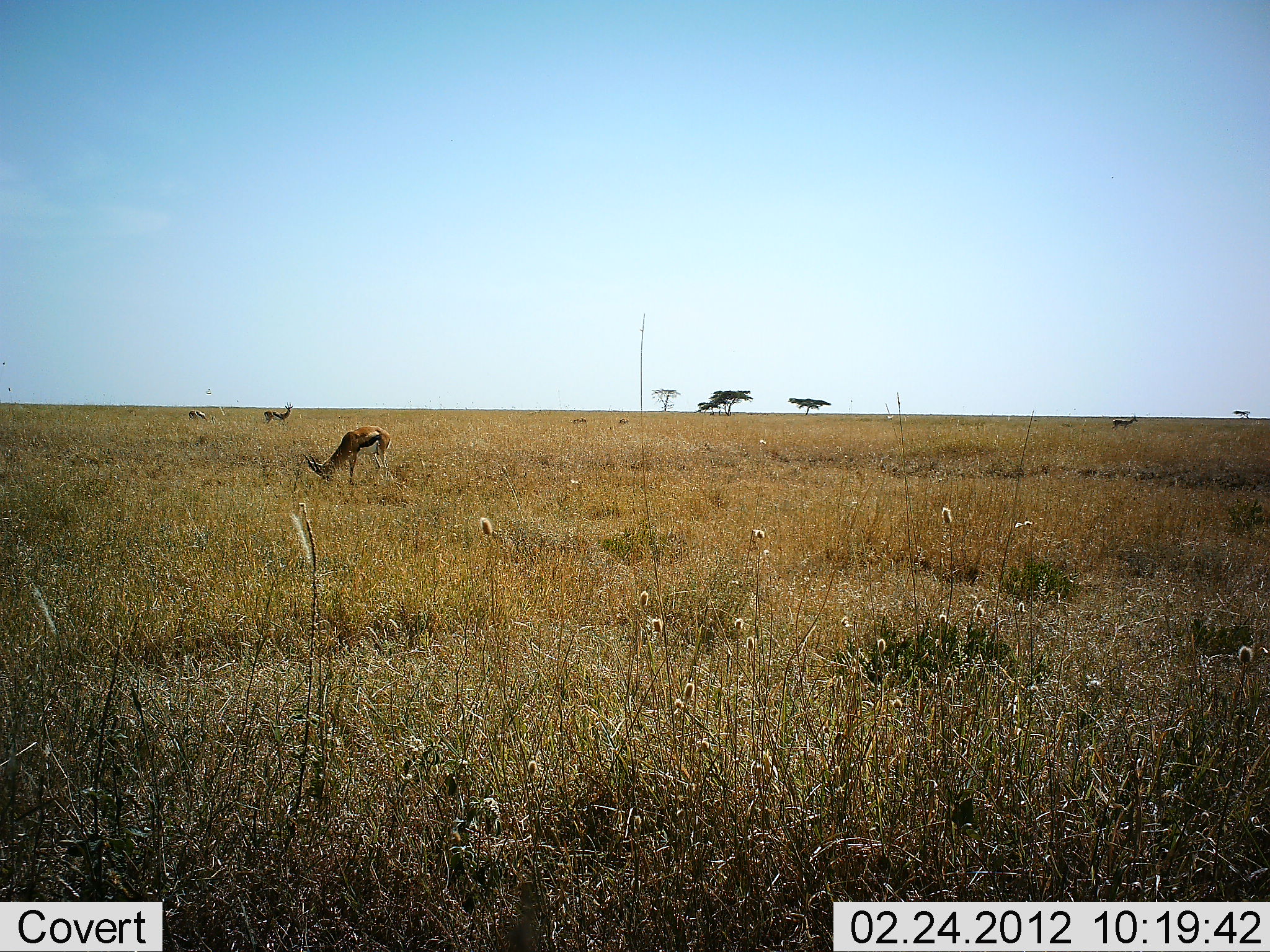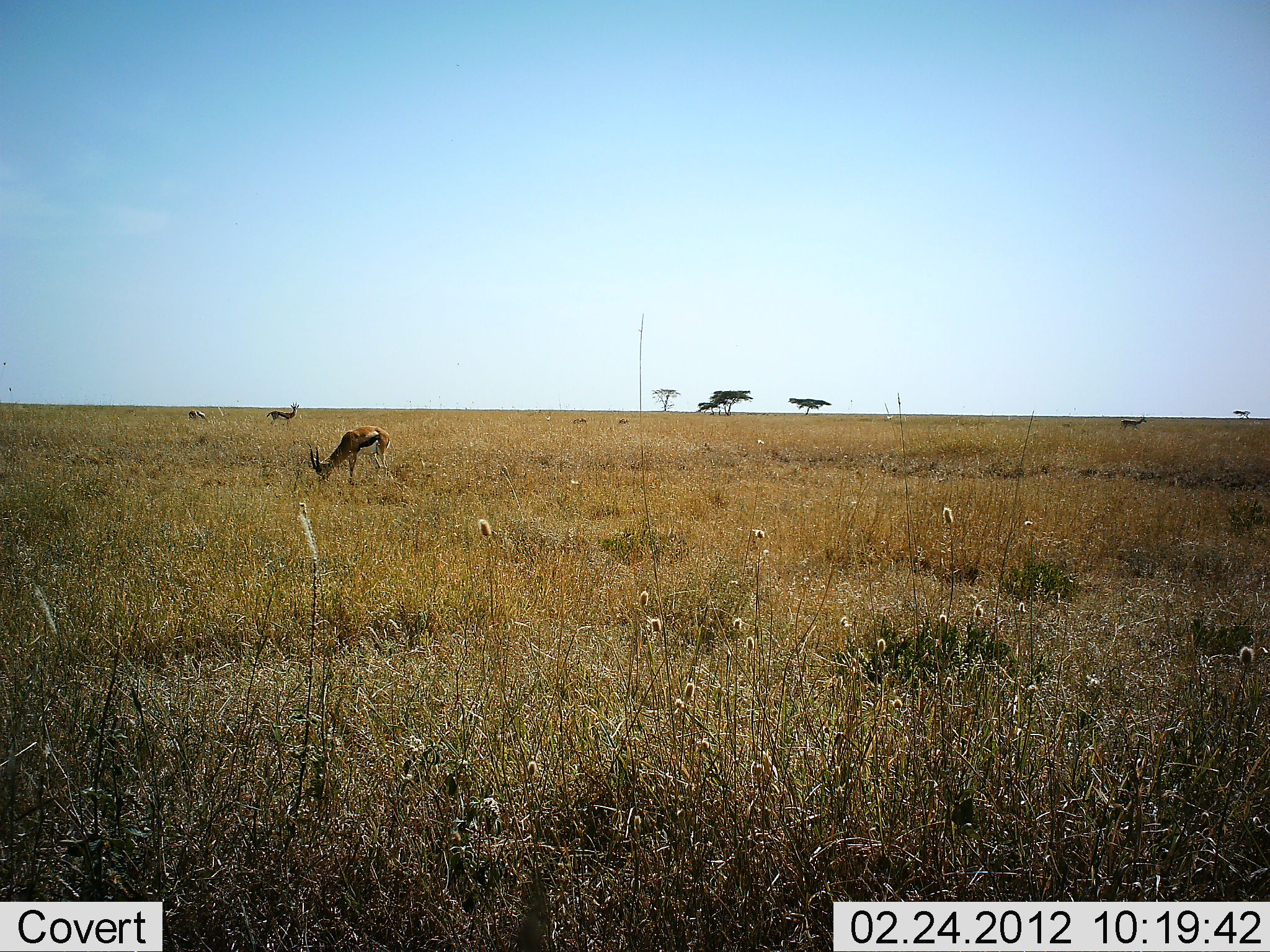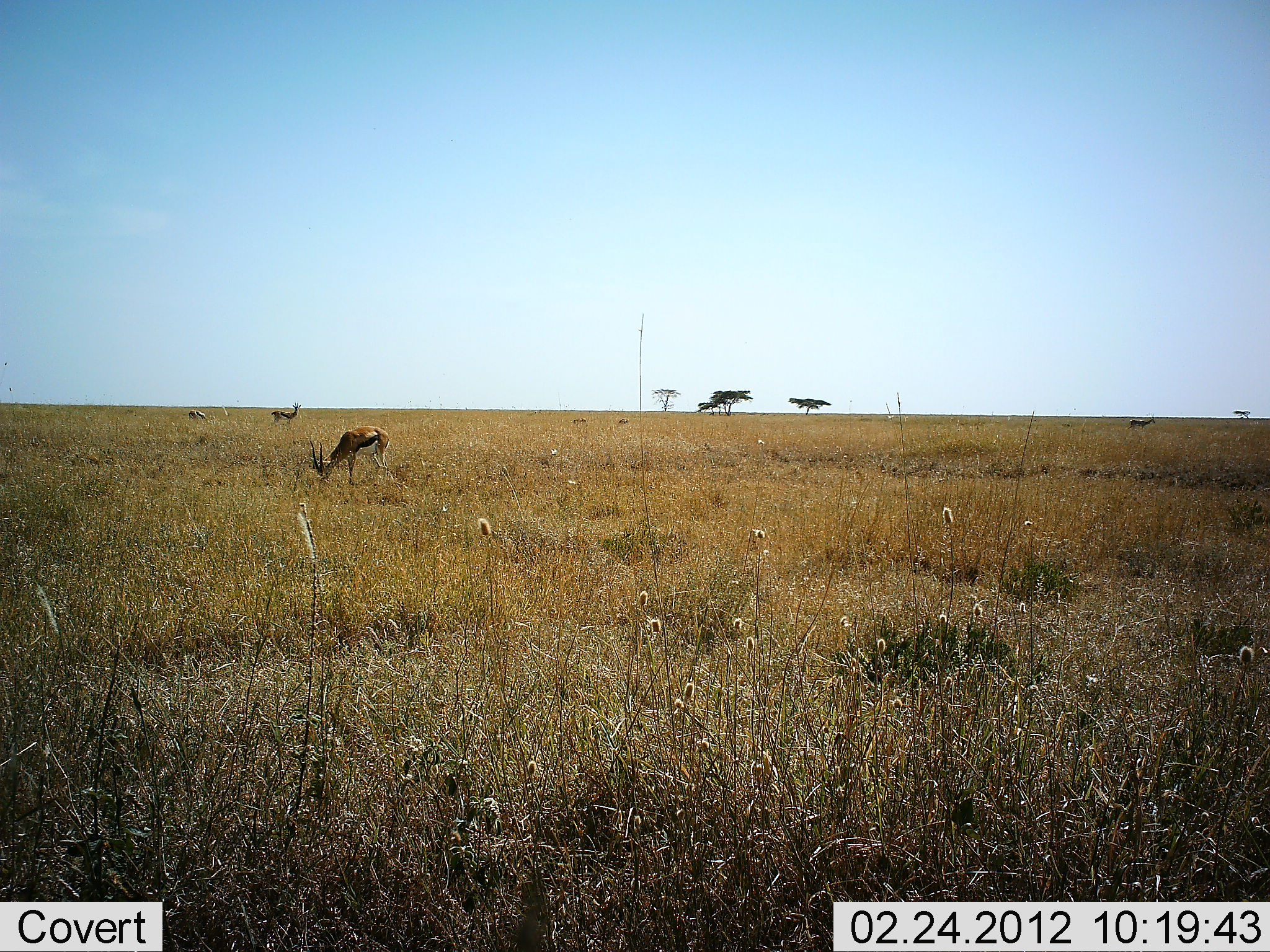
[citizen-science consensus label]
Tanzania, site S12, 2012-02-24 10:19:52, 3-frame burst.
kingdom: Animalia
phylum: Chordata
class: Mammalia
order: Artiodactyla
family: Bovidae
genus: Eudorcas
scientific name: Eudorcas thomsonii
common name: thomson's gazelle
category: gazellethomsons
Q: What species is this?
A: Gazellethomsons (thomson's gazelle) (Eudorcas thomsonii).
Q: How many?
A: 3.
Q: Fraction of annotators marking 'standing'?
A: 55%.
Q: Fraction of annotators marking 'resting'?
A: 0%.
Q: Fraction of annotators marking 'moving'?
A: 41%.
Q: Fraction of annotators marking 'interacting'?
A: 0%.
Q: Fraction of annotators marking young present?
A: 0%.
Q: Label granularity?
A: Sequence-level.